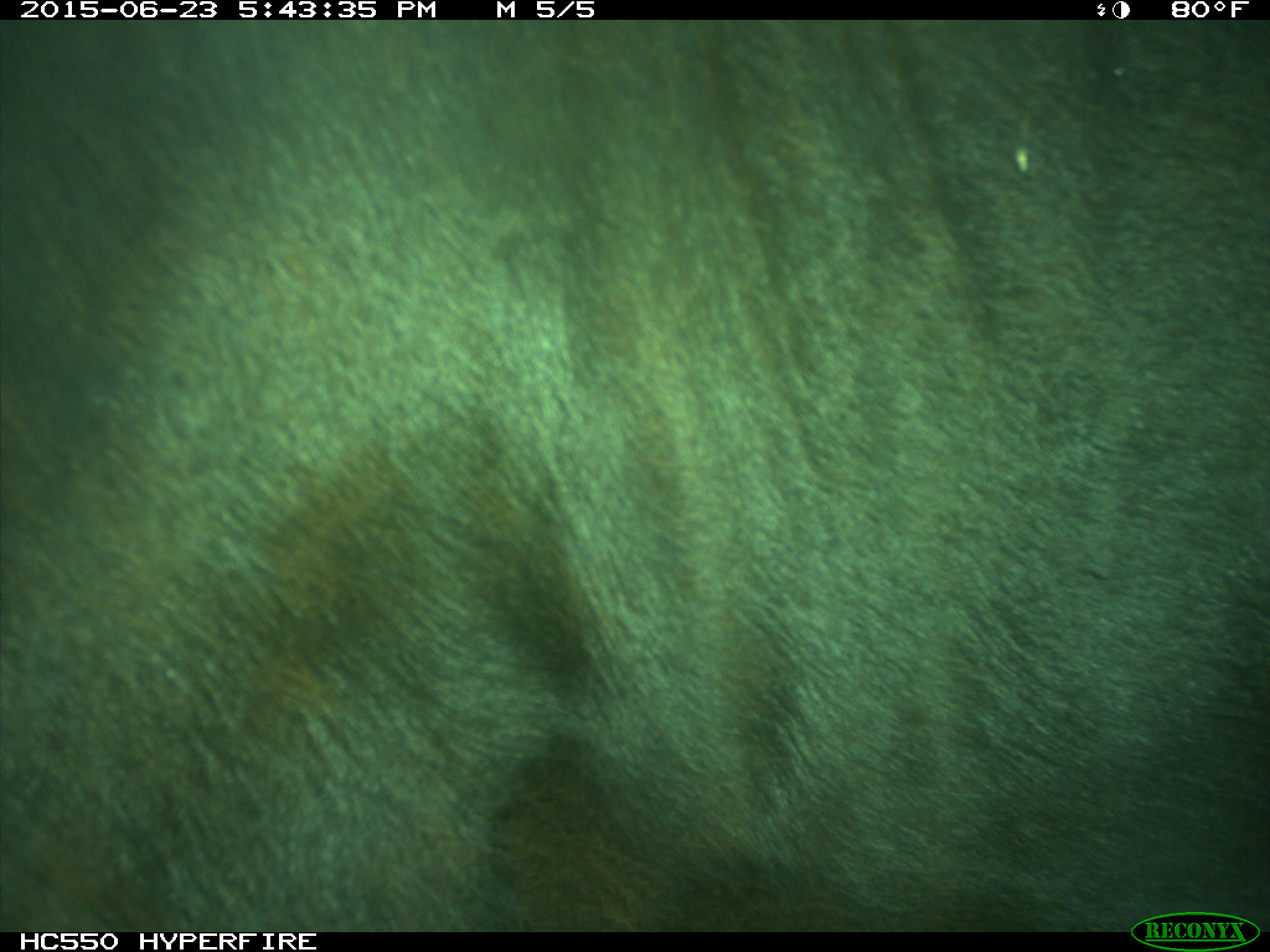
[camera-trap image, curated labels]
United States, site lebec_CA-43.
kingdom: Animalia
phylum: Chordata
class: Mammalia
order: Artiodactyla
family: Bovidae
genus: Bos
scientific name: Bos taurus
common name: domestic cow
Bos taurus (domestic cow).